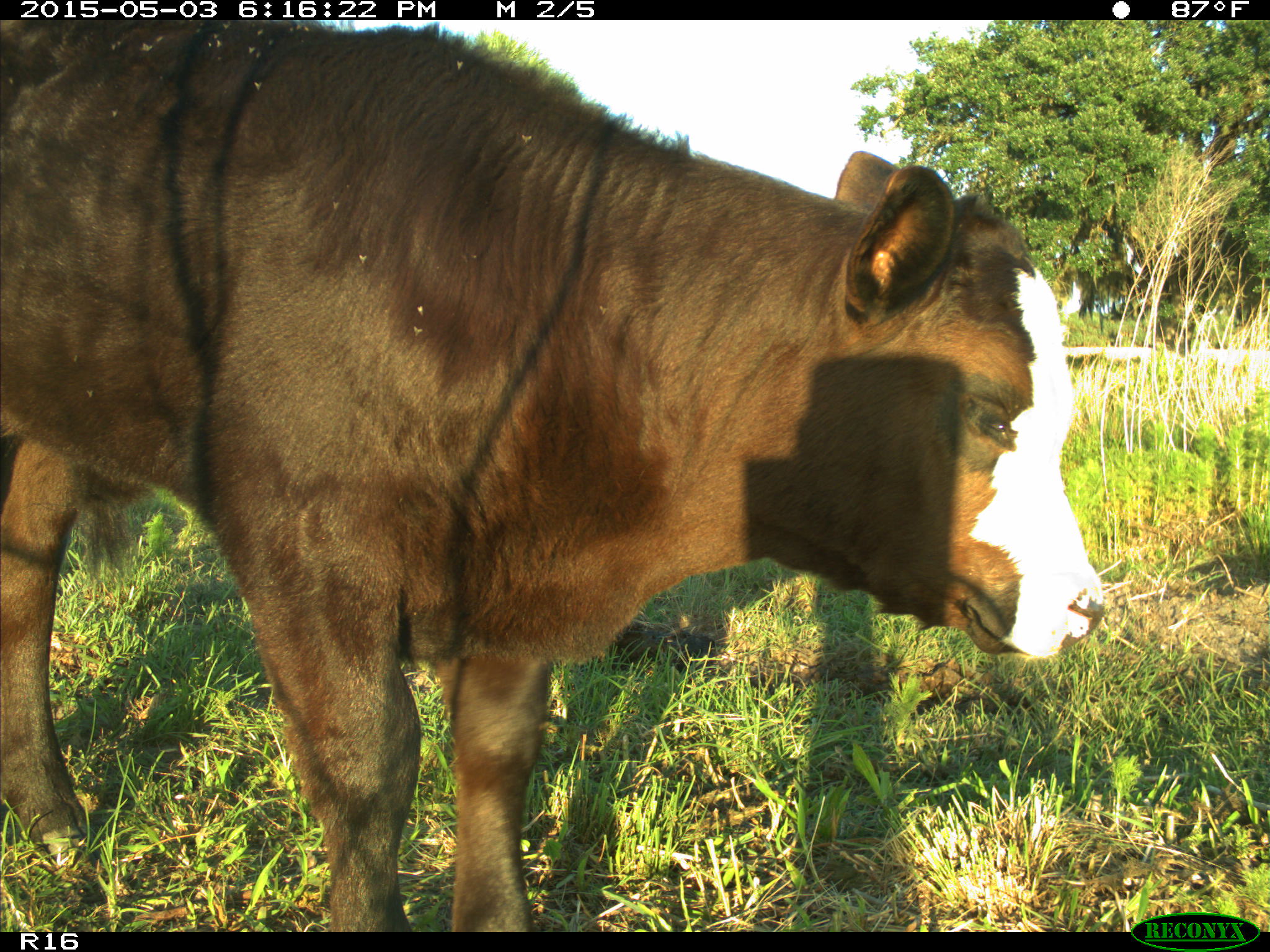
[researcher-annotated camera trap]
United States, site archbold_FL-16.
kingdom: Animalia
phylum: Chordata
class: Mammalia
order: Artiodactyla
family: Bovidae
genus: Bos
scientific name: Bos taurus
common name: domestic cow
Bos taurus (domestic cow).